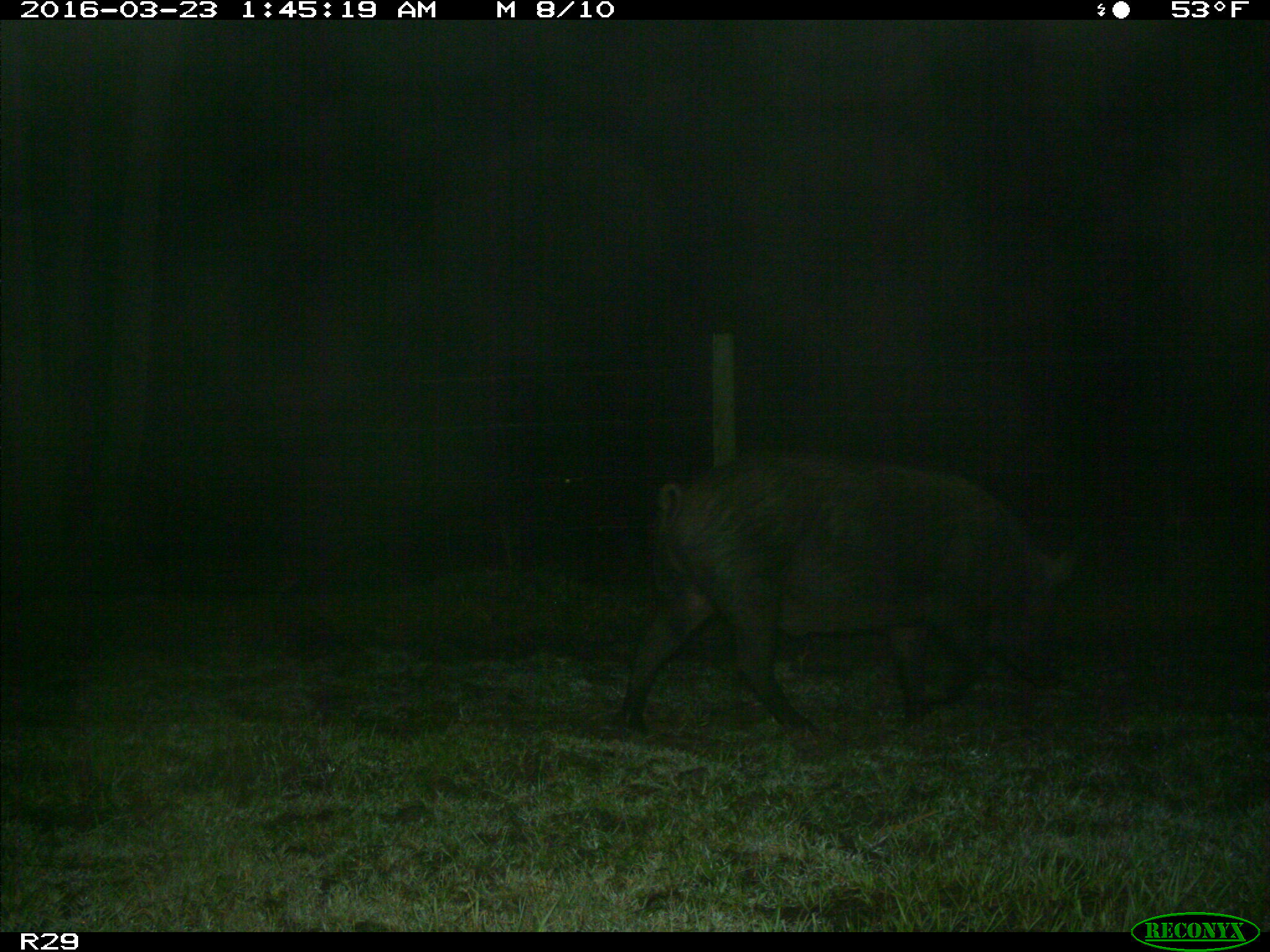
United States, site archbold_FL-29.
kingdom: Animalia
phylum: Chordata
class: Mammalia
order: Artiodactyla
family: Suidae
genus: Sus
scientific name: Sus scrofa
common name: wild boar